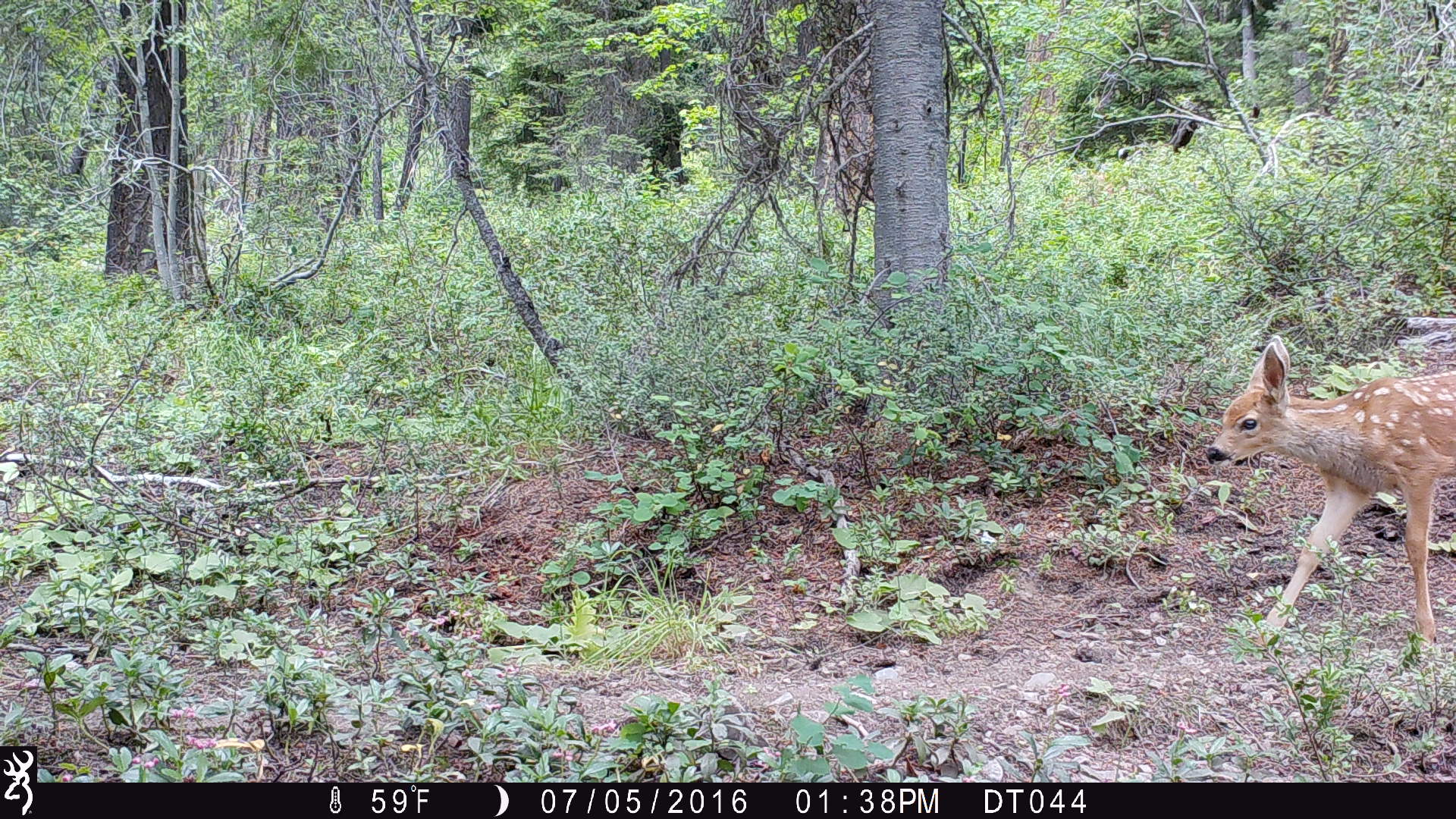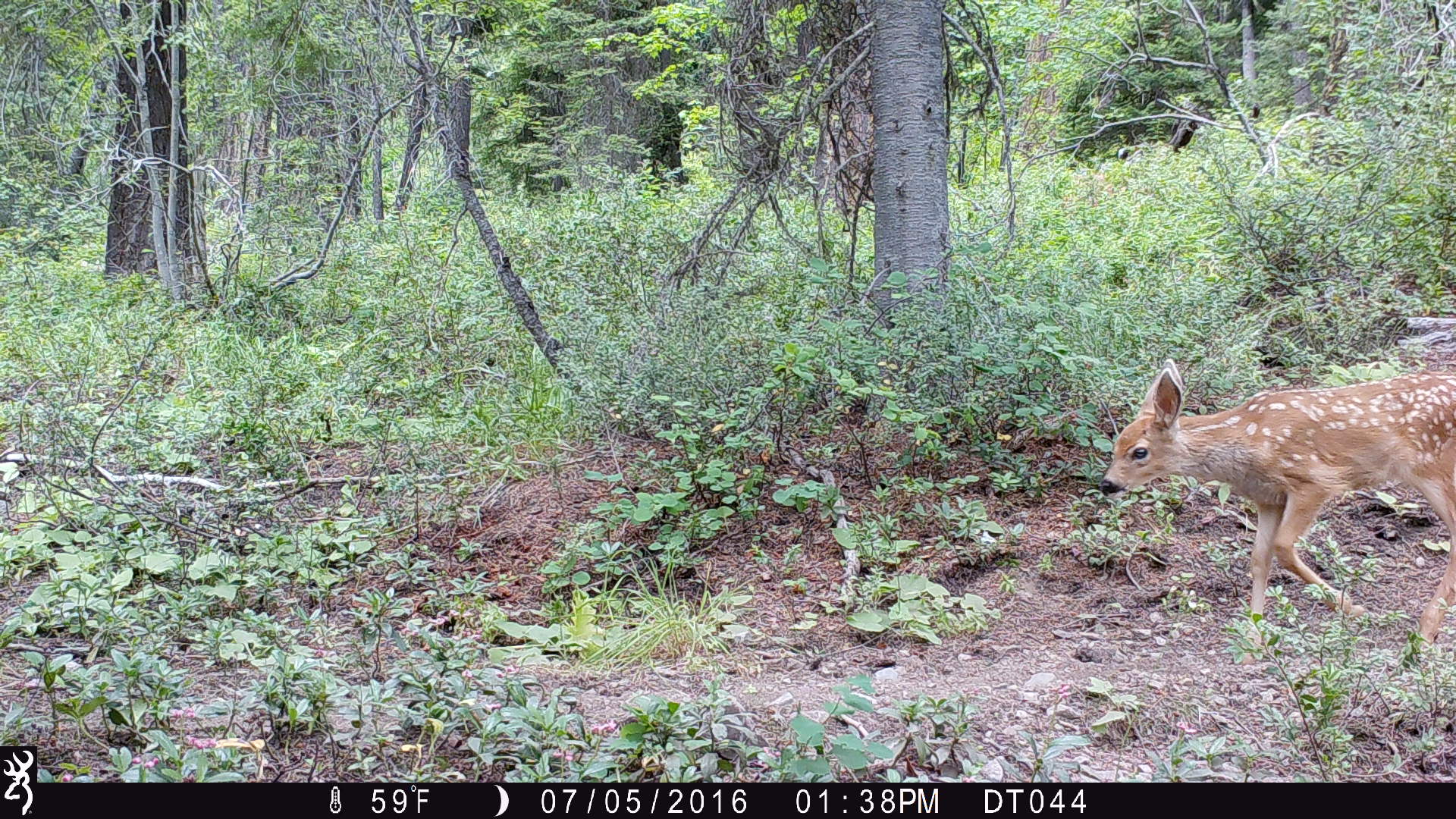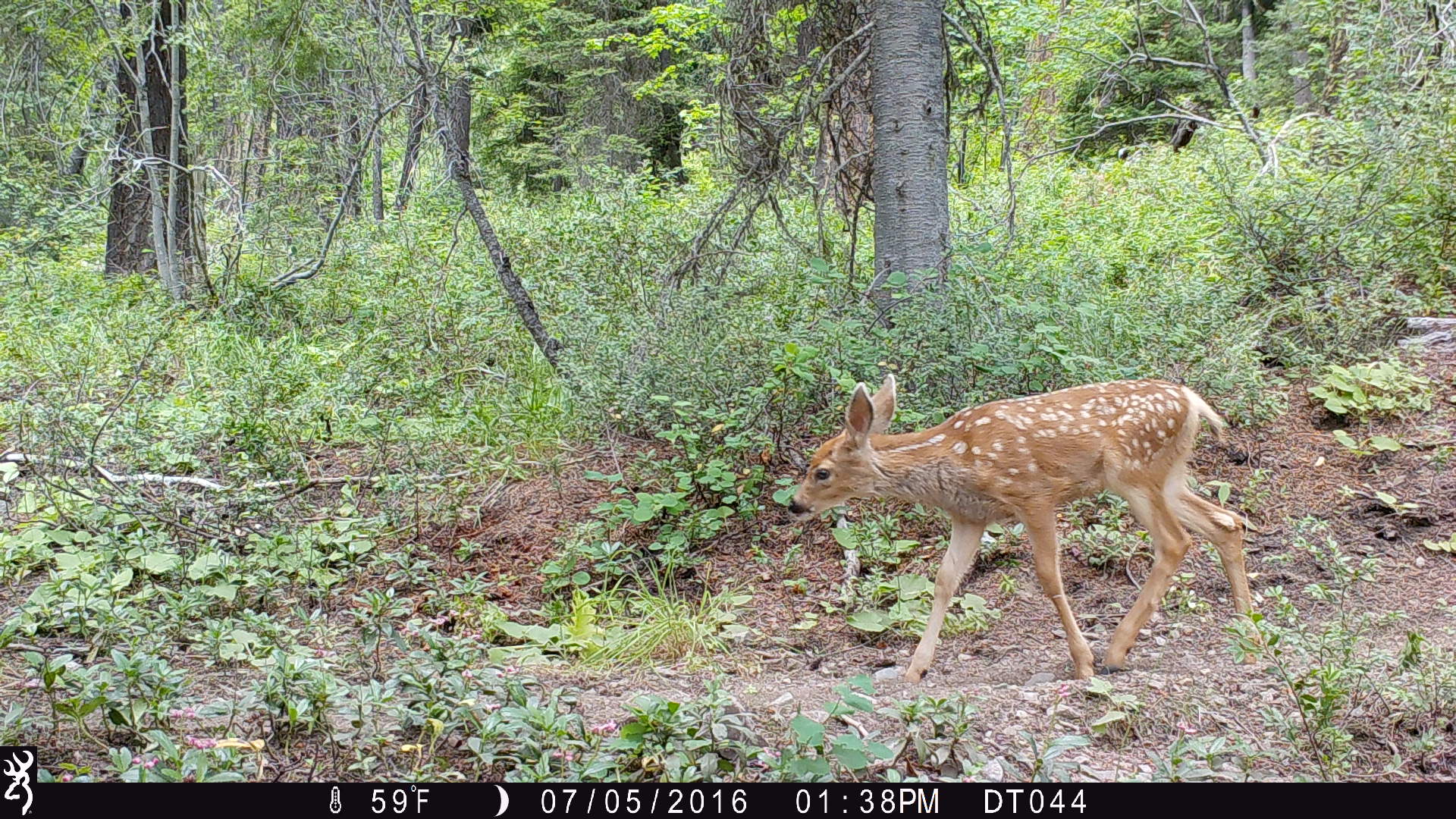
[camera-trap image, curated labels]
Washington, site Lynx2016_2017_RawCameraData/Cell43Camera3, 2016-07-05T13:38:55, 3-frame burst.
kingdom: Animalia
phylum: Chordata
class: Mammalia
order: Artiodactyla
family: Cervidae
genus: Odocoileus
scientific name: Odocoileus hemionus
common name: mule deer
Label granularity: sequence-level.